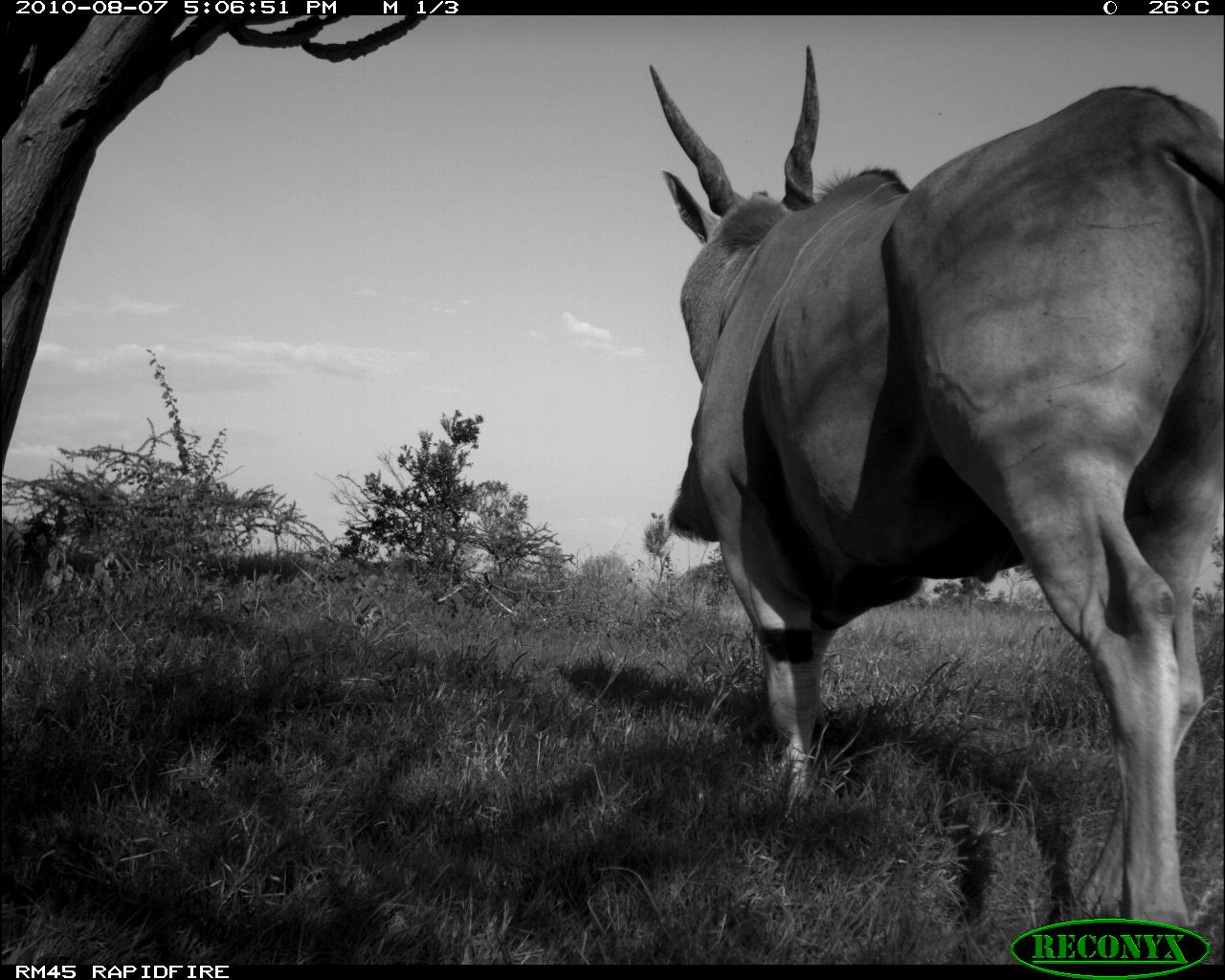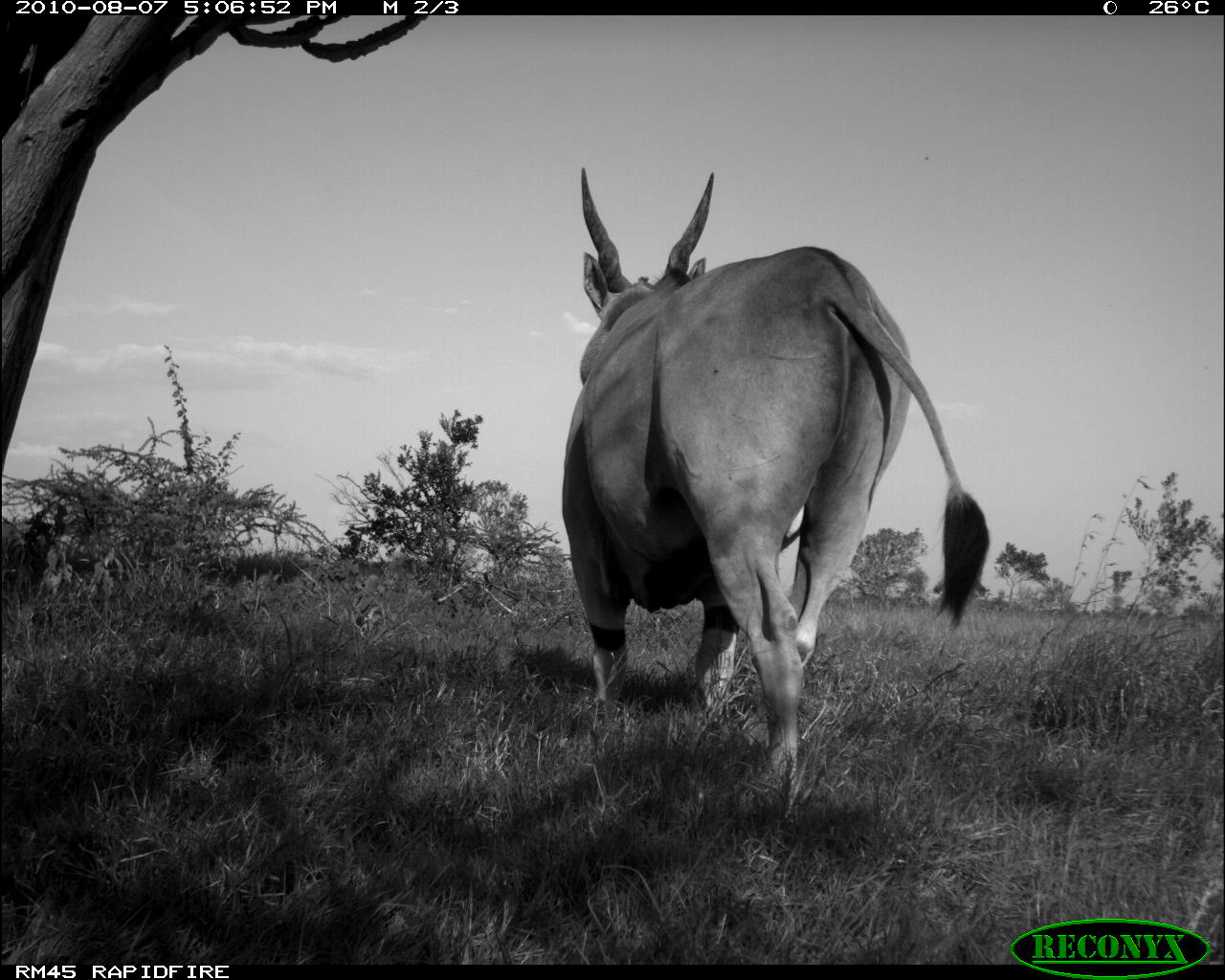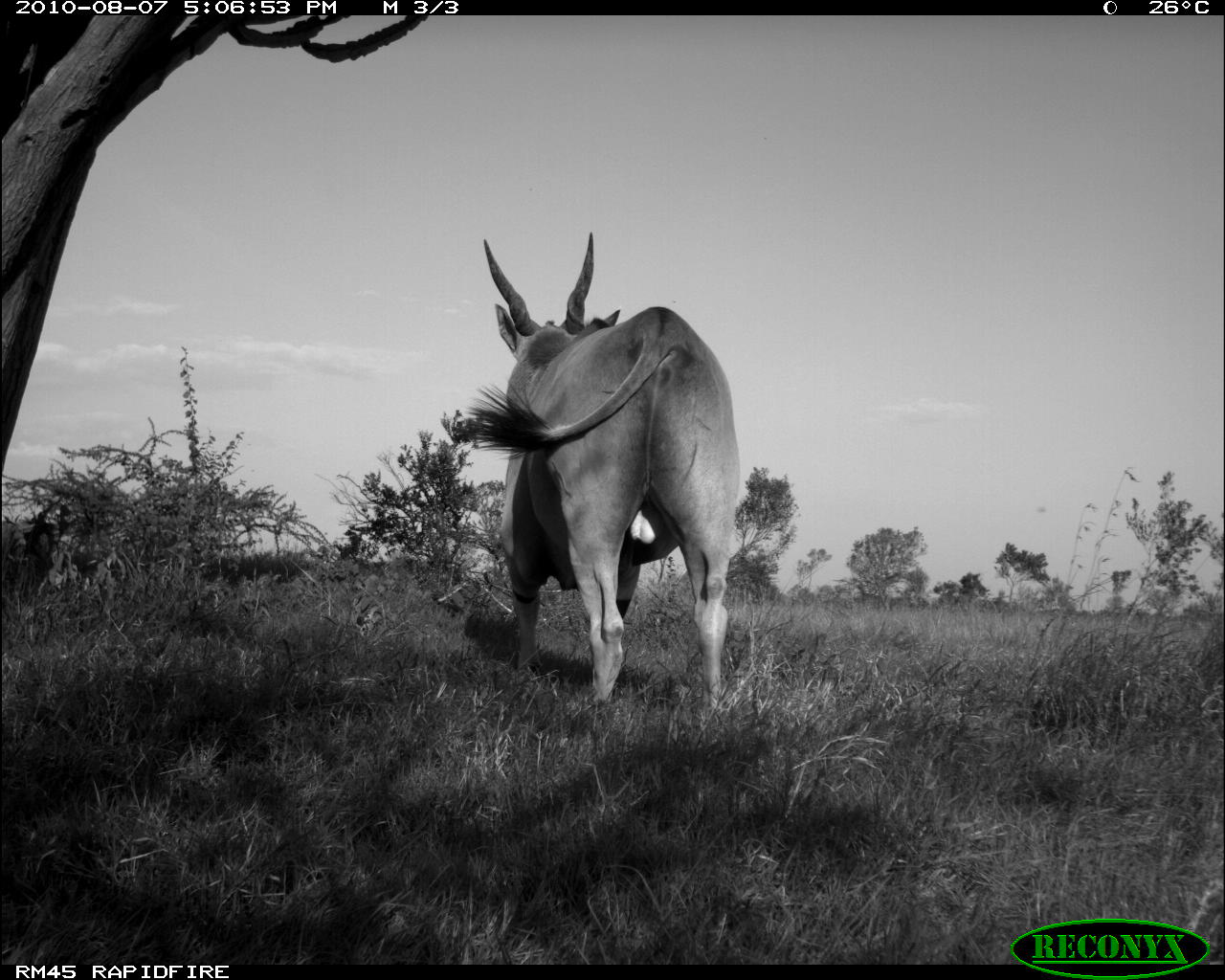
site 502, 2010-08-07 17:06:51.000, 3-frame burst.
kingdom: Animalia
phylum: Chordata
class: Mammalia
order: Artiodactyla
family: Bovidae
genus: Tragelaphus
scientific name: Tragelaphus oryx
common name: eland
Tragelaphus oryx (eland), count 1.